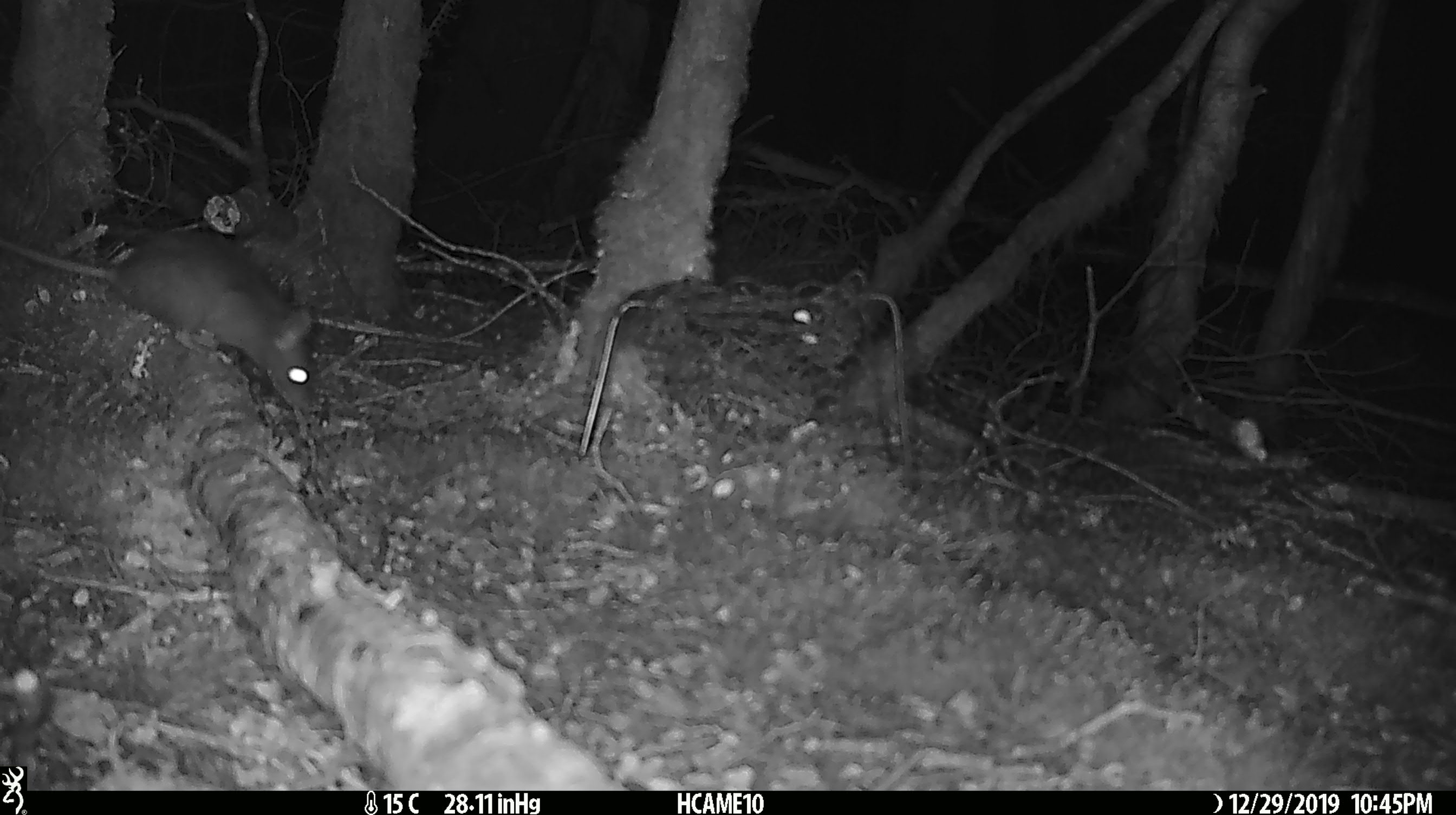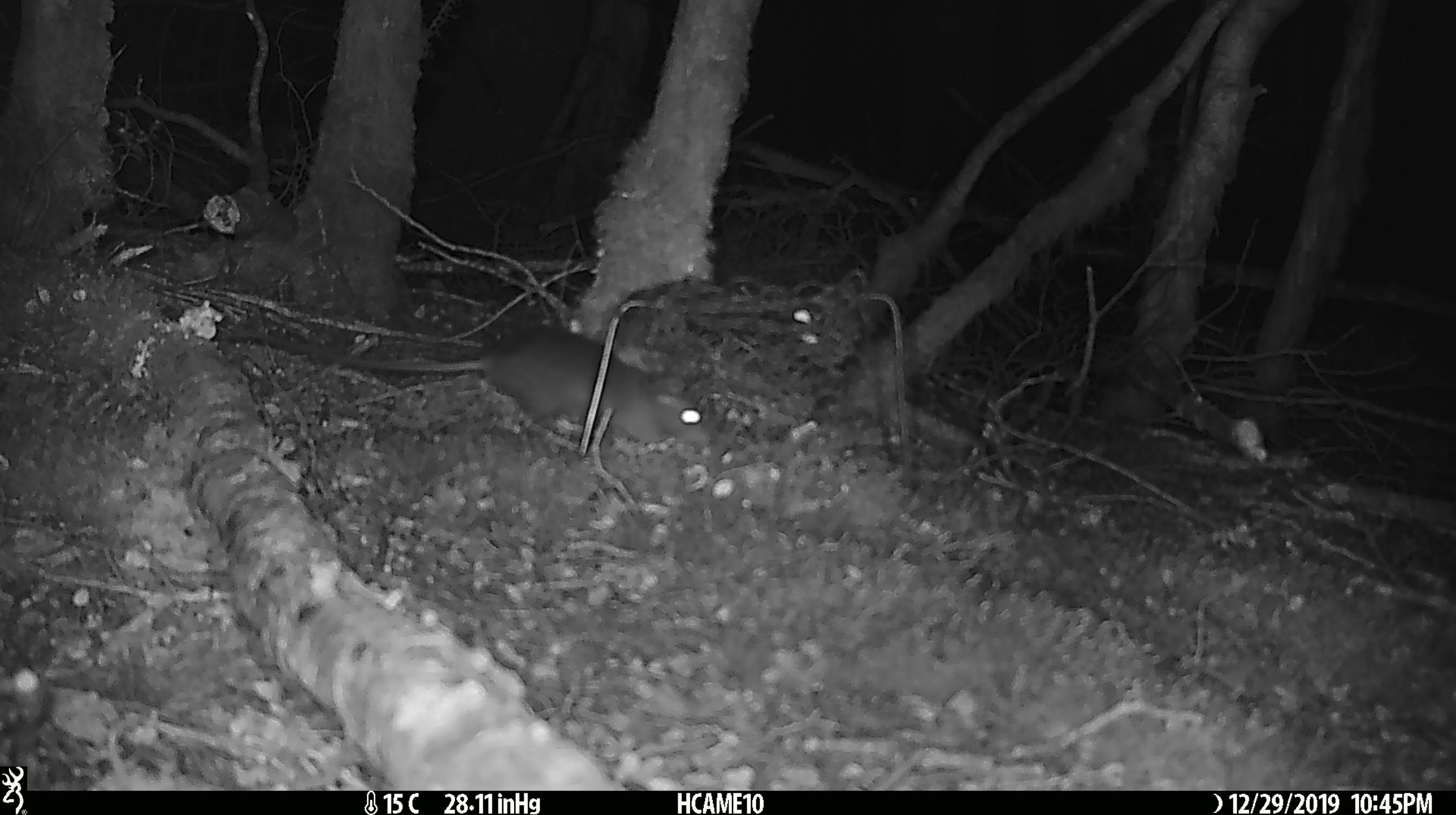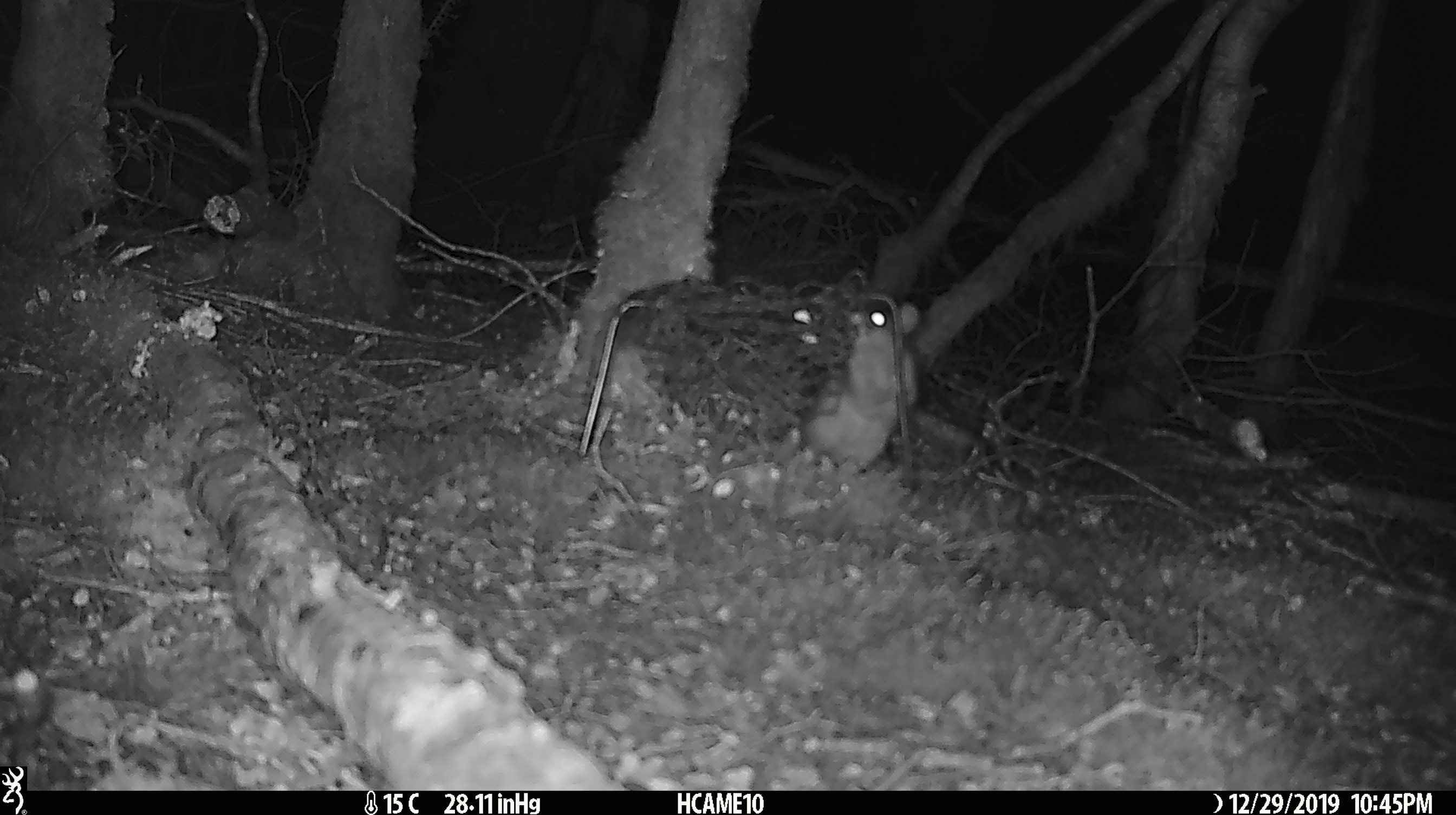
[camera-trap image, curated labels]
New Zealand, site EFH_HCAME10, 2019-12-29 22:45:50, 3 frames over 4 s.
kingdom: Animalia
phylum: Chordata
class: Mammalia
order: Rodentia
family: Muridae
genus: Rattus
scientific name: Rattus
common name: rat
Rat (Rattus).